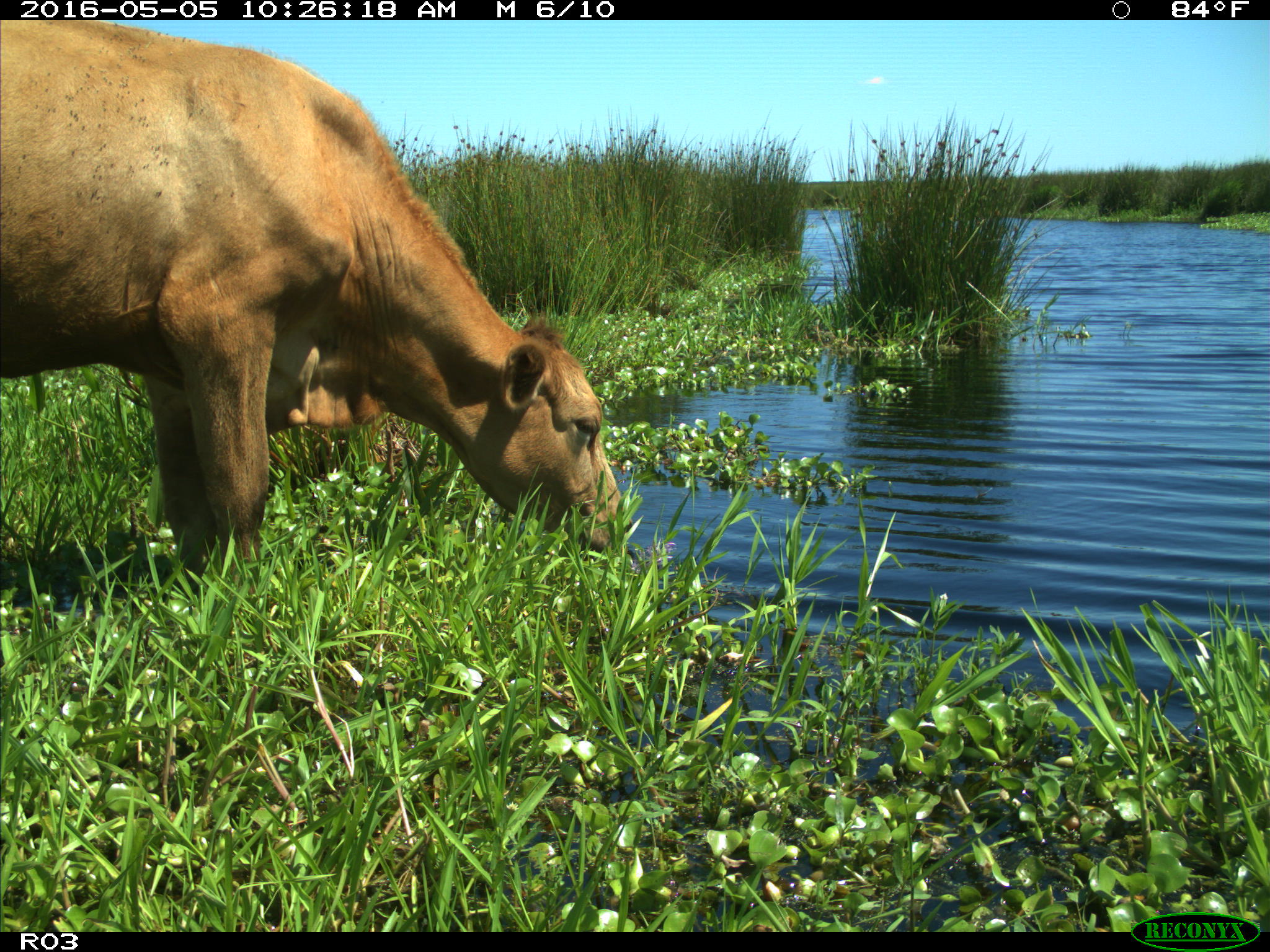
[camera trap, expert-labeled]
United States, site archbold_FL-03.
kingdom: Animalia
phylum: Chordata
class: Mammalia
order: Artiodactyla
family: Bovidae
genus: Bos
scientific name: Bos taurus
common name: domestic cow